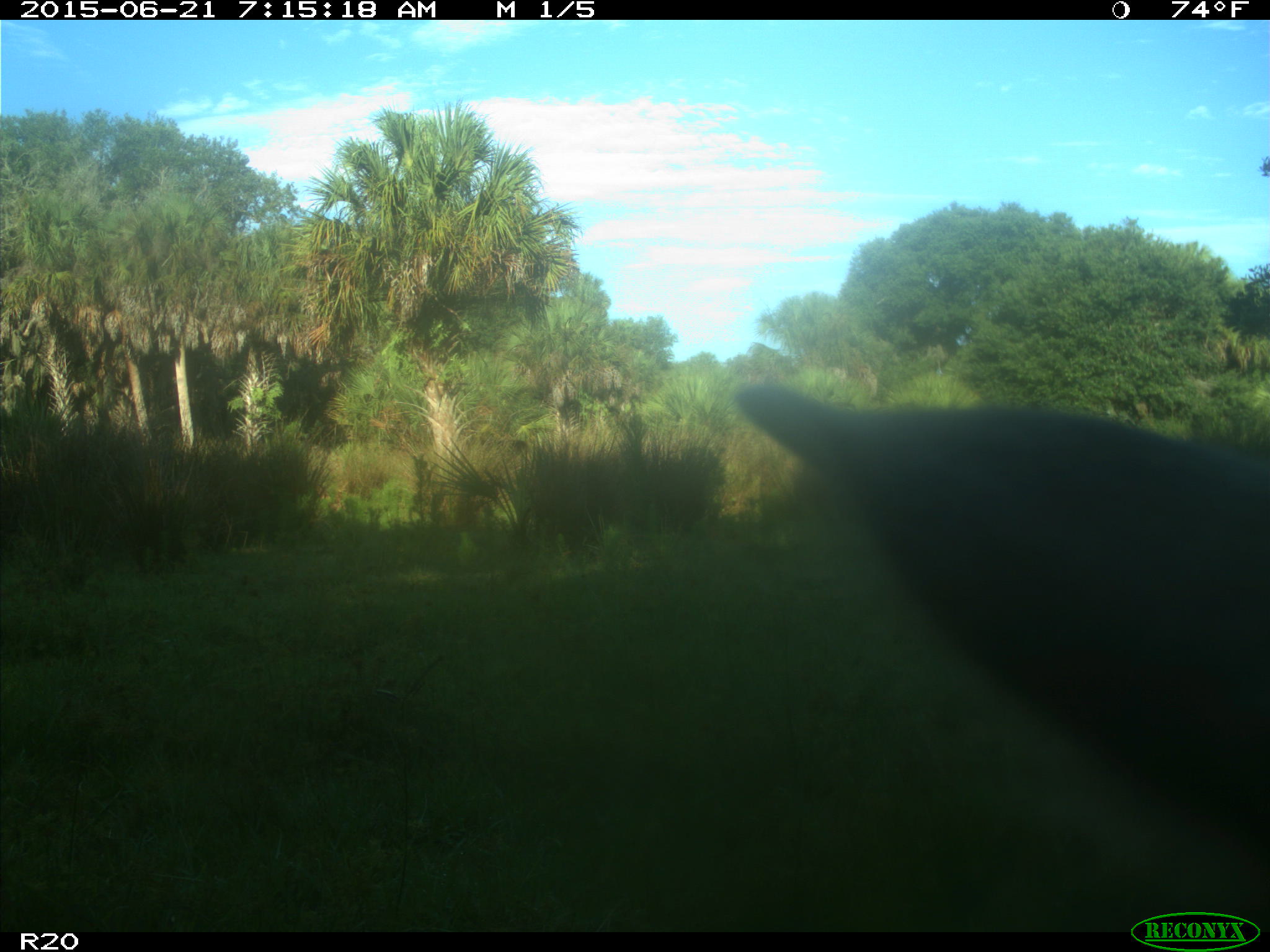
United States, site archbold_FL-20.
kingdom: Animalia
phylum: Chordata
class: Mammalia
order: Artiodactyla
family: Bovidae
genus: Bos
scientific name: Bos taurus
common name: domestic cow